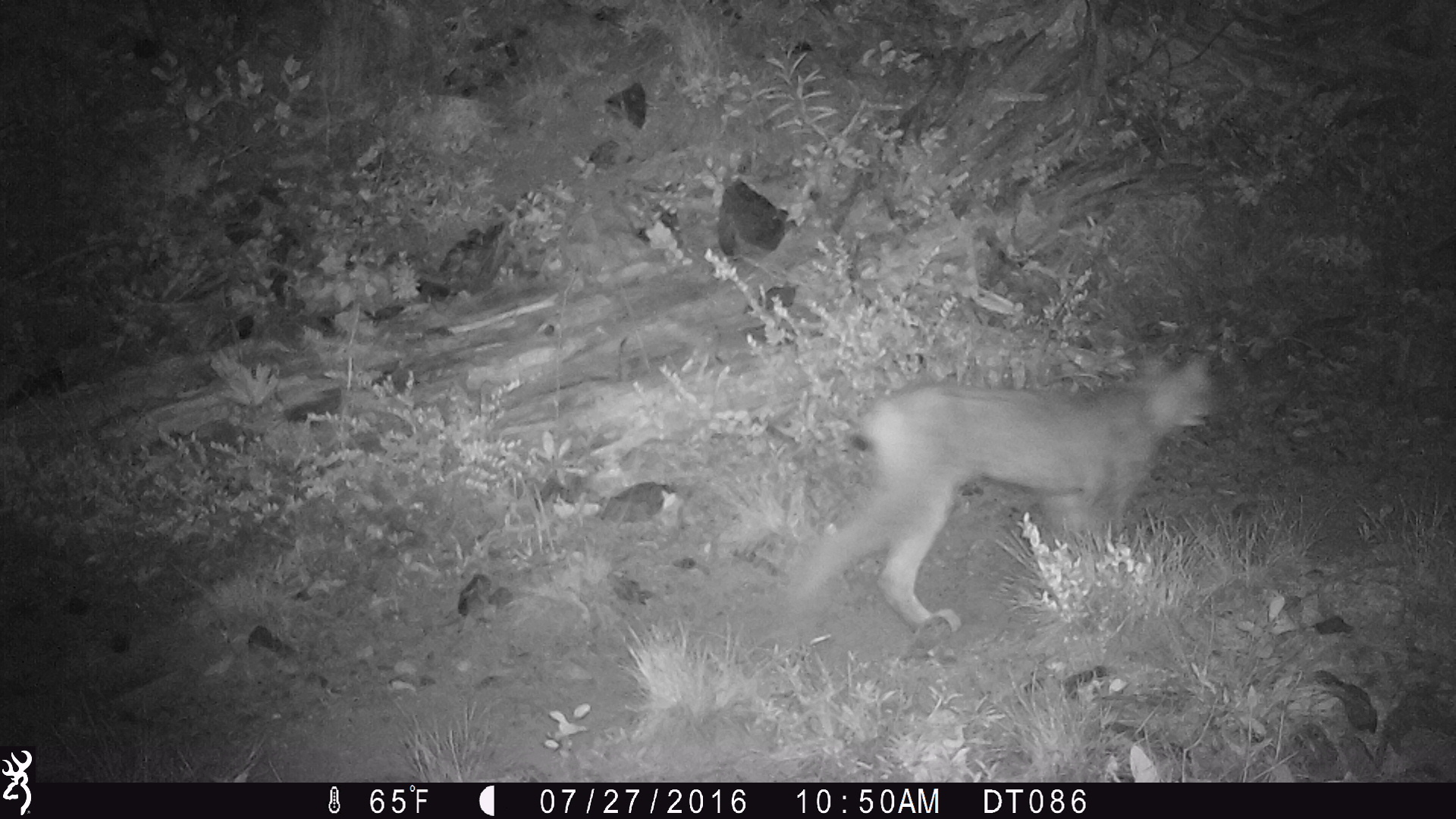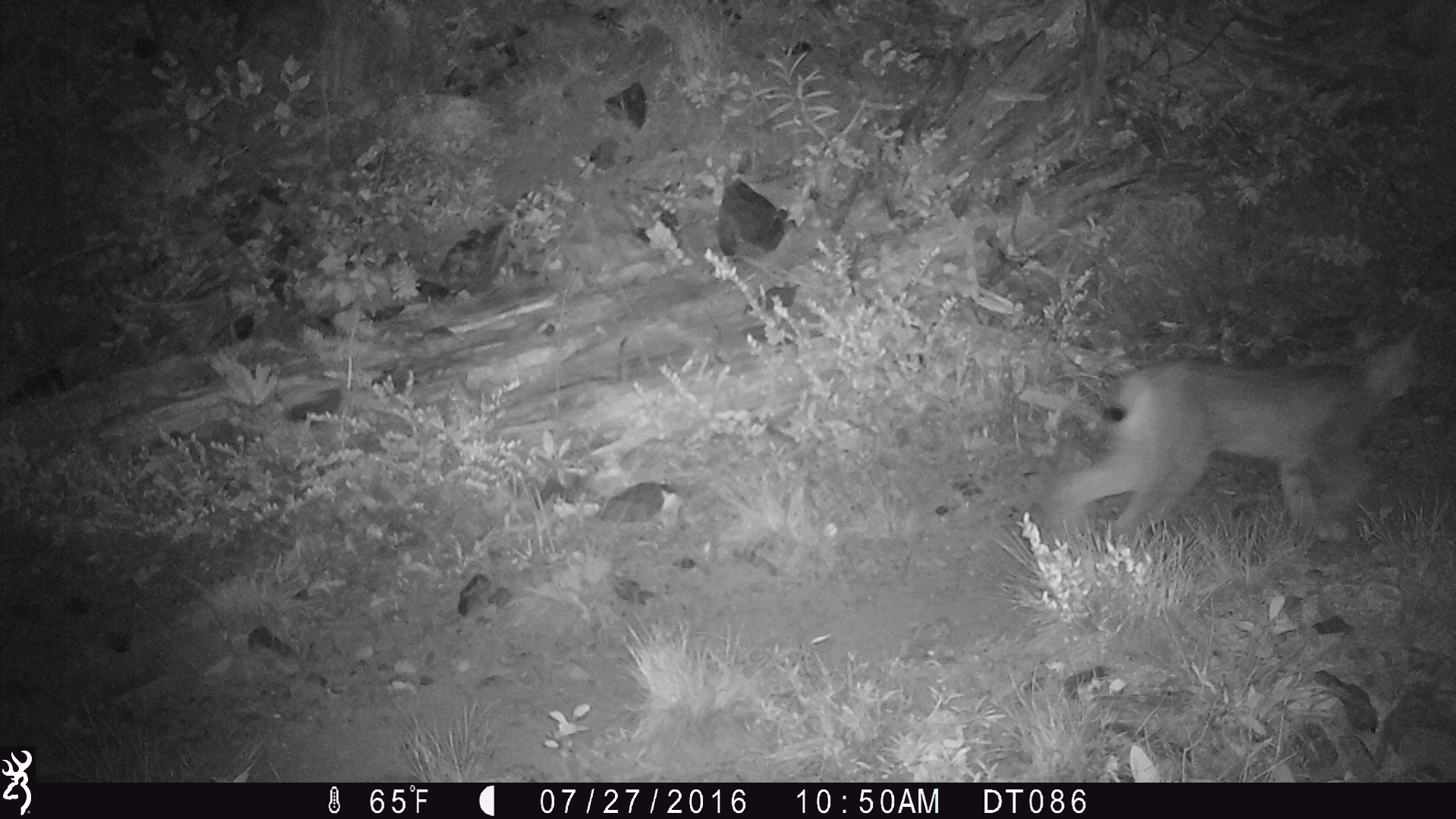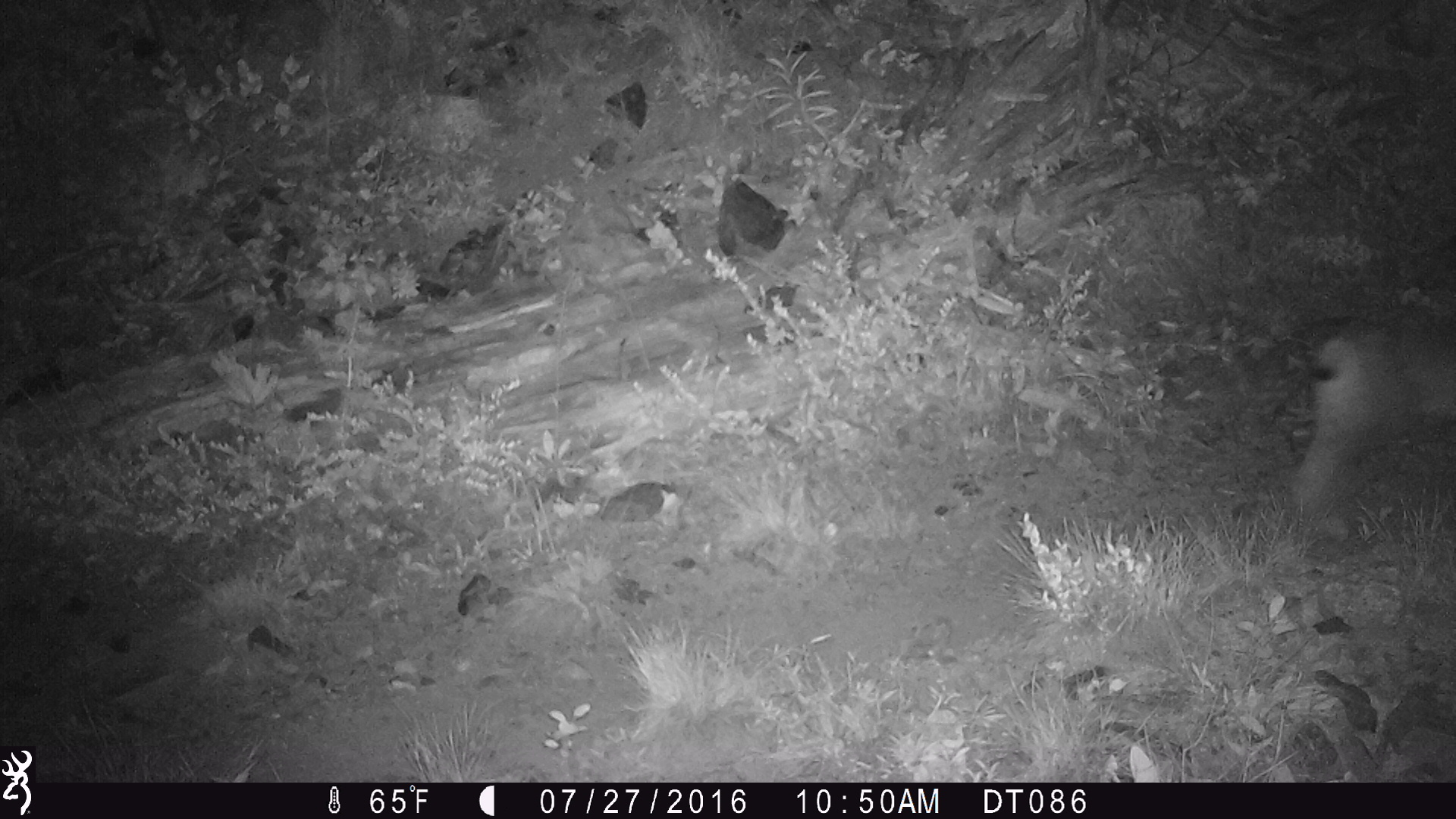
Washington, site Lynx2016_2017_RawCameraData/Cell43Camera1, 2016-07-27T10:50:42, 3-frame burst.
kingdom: Animalia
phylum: Chordata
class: Mammalia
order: Carnivora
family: Felidae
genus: Lynx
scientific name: Lynx canadensis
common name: canada lynx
Lynx canadensis (canada lynx). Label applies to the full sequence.